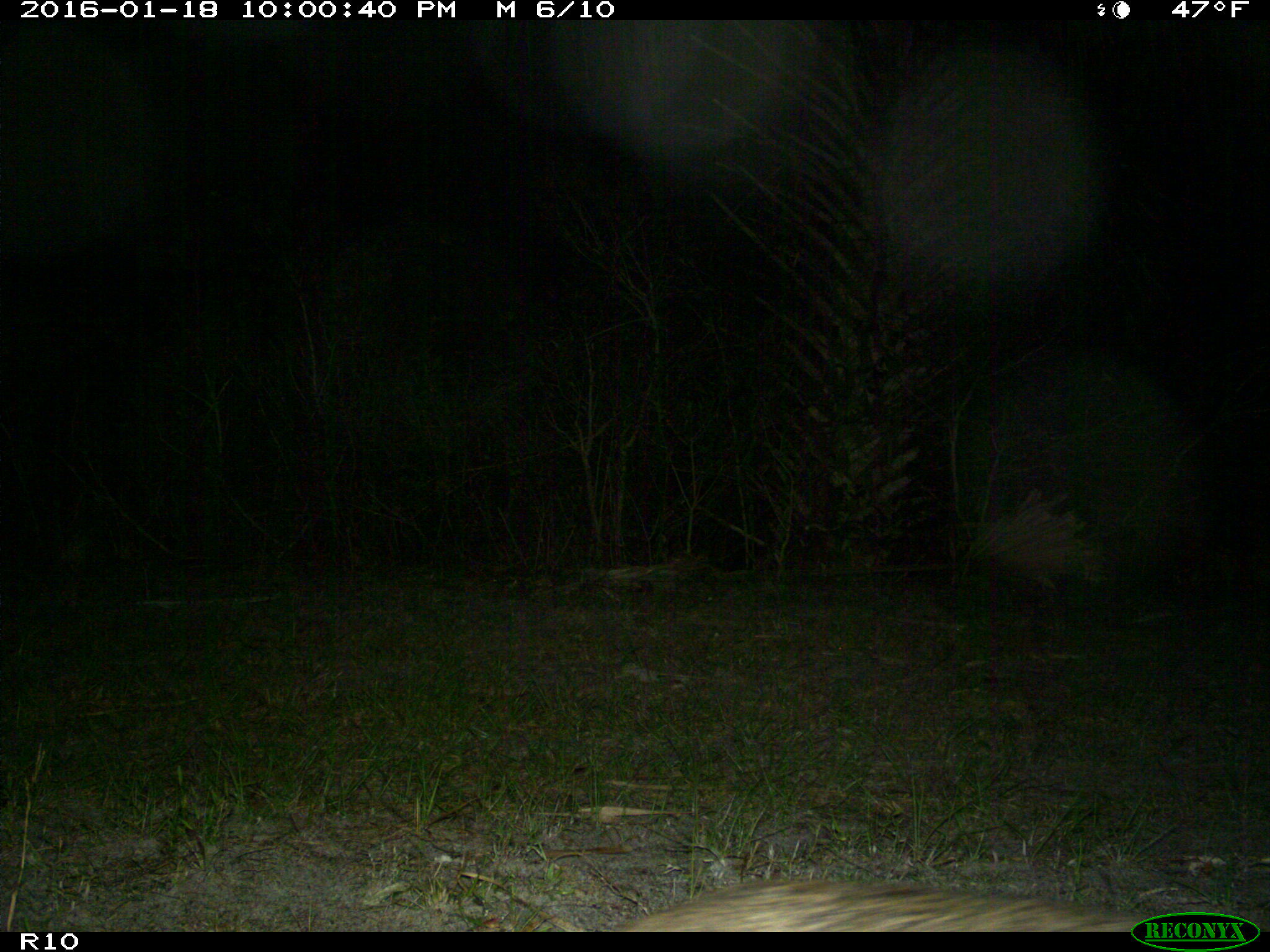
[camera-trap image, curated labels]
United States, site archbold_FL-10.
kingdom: Animalia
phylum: Chordata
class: Mammalia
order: Carnivora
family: Felidae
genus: Lynx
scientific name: Lynx rufus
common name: bobcat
Lynx rufus (bobcat).